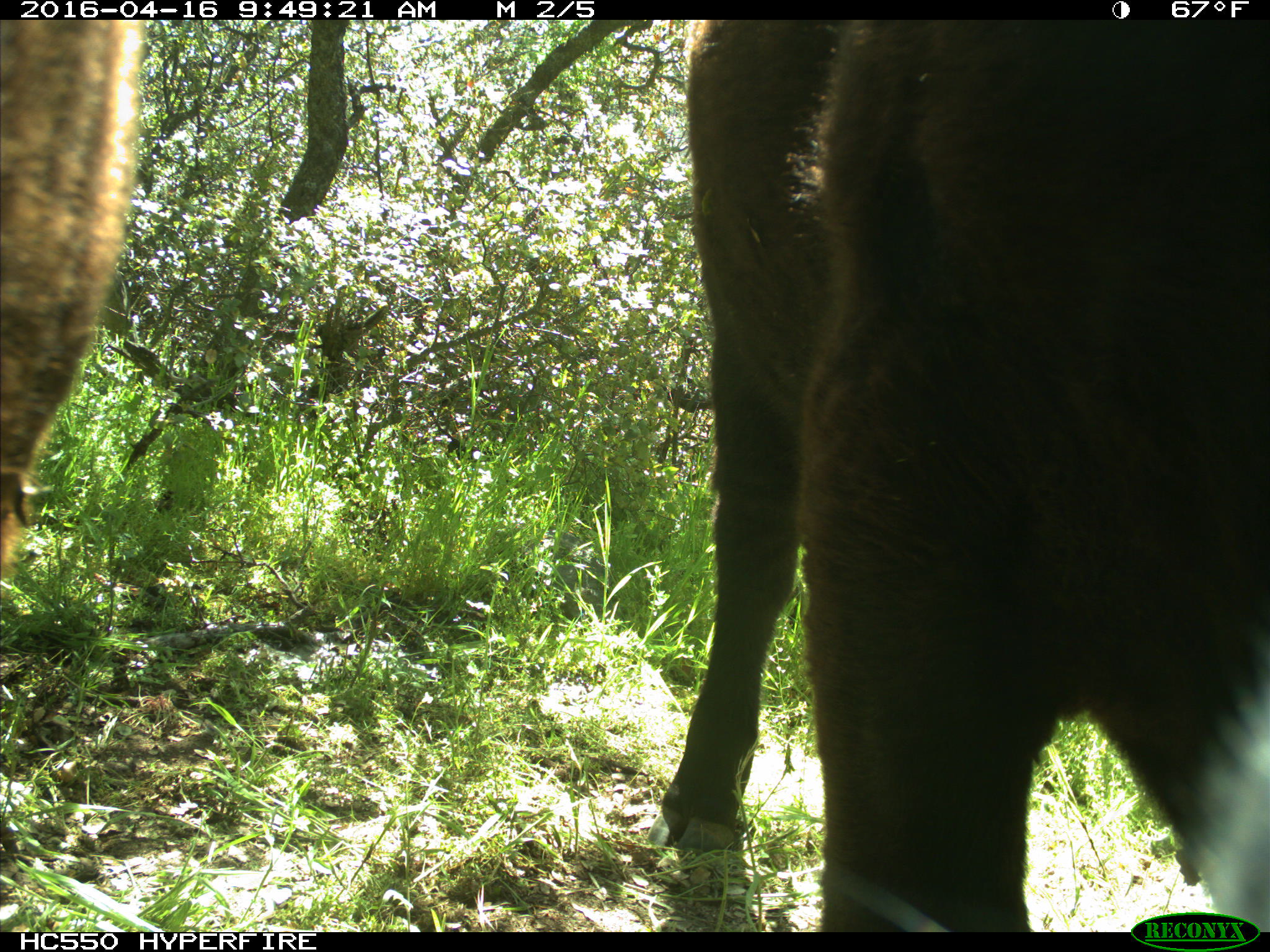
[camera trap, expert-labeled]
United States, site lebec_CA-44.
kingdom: Animalia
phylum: Chordata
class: Mammalia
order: Artiodactyla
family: Bovidae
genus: Bos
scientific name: Bos taurus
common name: domestic cow